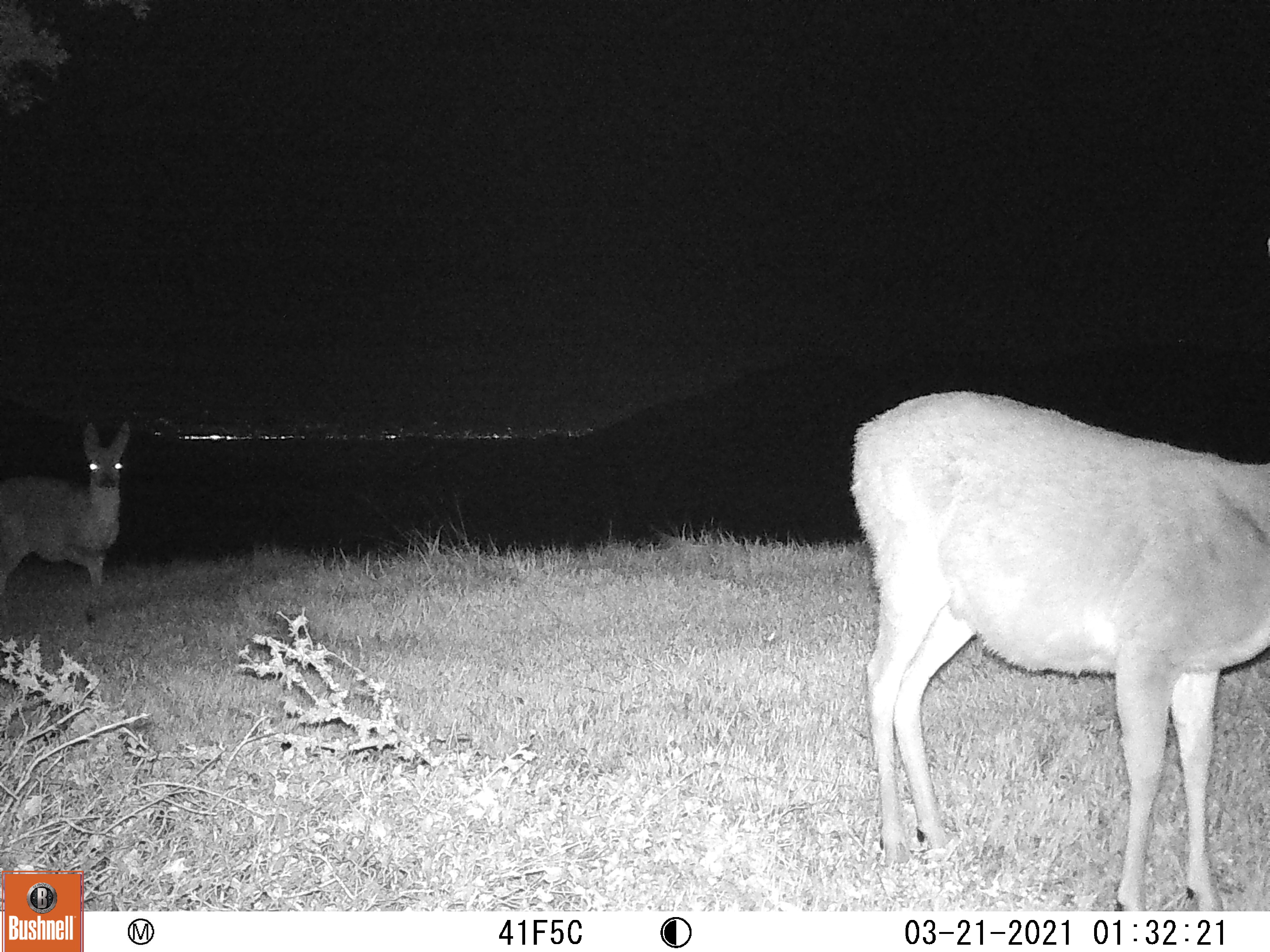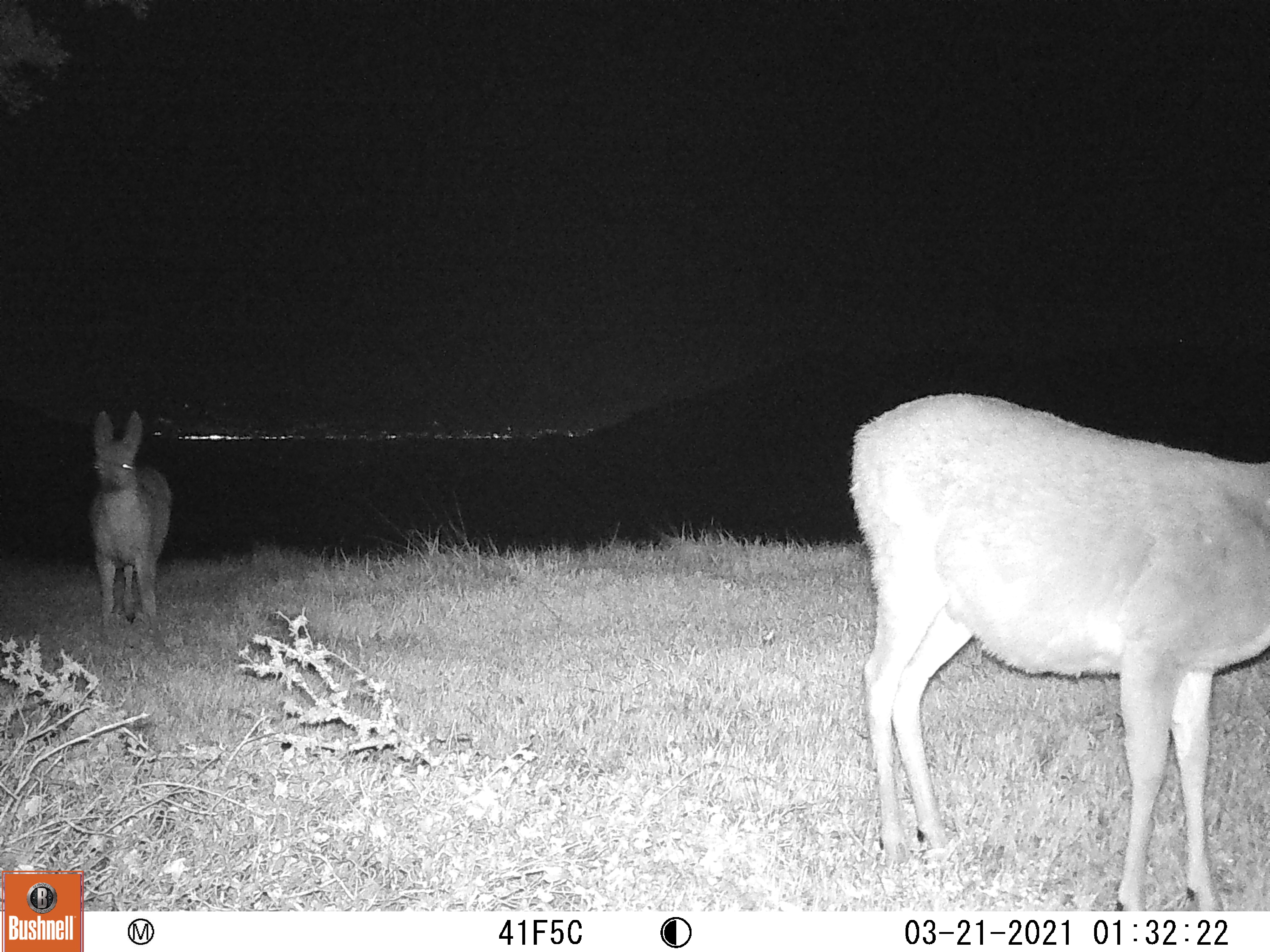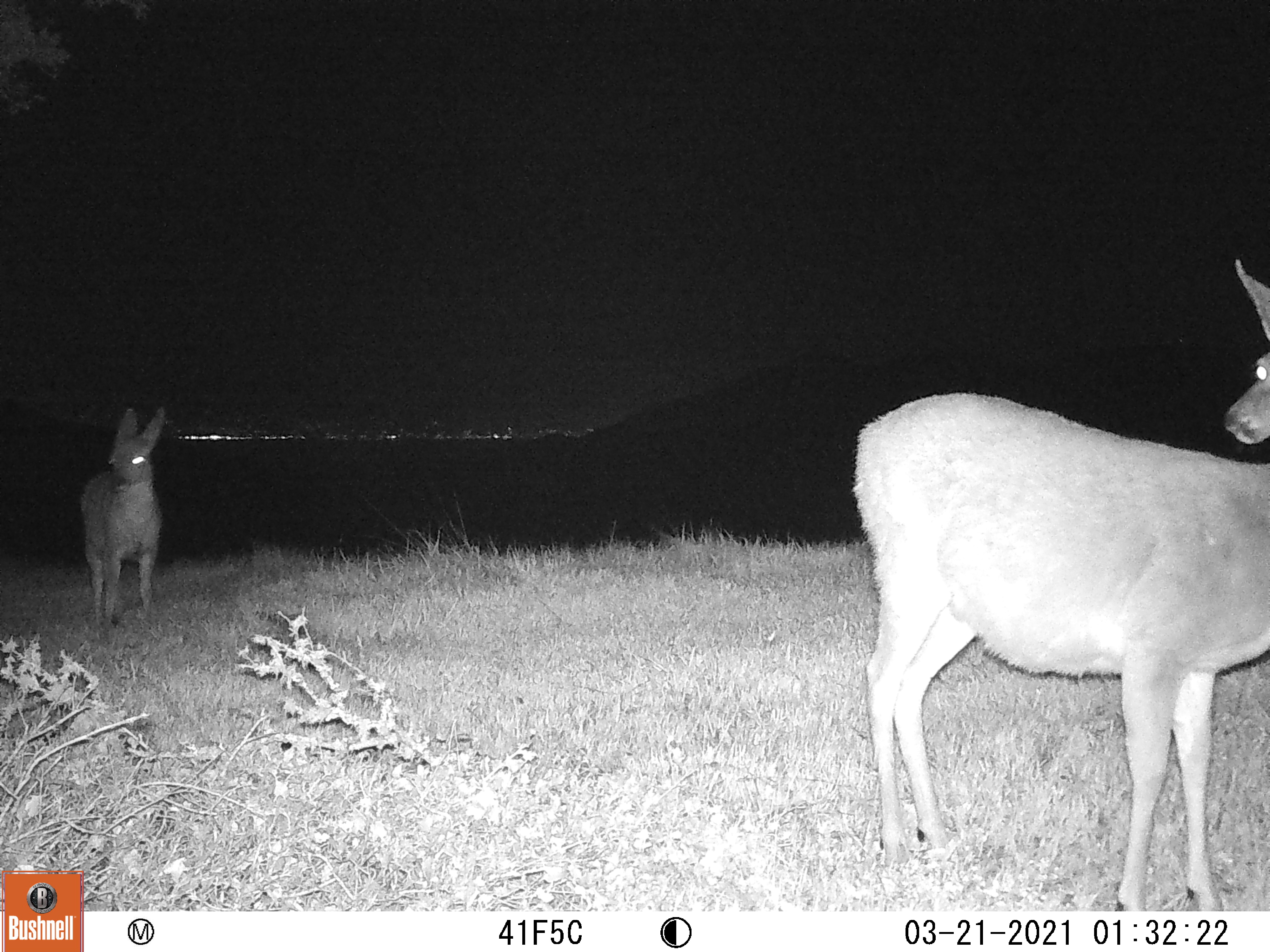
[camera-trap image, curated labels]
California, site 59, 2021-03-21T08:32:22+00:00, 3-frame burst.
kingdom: Animalia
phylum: Chordata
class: Mammalia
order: Artiodactyla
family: Cervidae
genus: Odocoileus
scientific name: Odocoileus hemionus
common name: mule deer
Mule deer (Odocoileus hemionus).